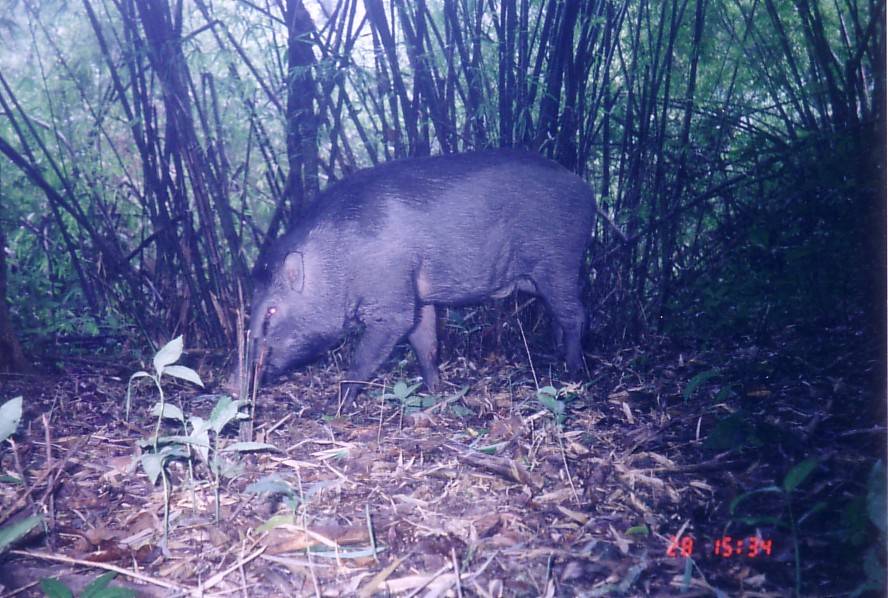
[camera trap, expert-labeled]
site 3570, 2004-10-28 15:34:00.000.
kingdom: Animalia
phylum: Chordata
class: Mammalia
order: Artiodactyla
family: Suidae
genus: Sus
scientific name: Sus scrofa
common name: wild boar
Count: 1.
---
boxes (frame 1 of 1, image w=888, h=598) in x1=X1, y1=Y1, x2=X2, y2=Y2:
sus scrofa: x1=235, y1=140, x2=627, y2=415